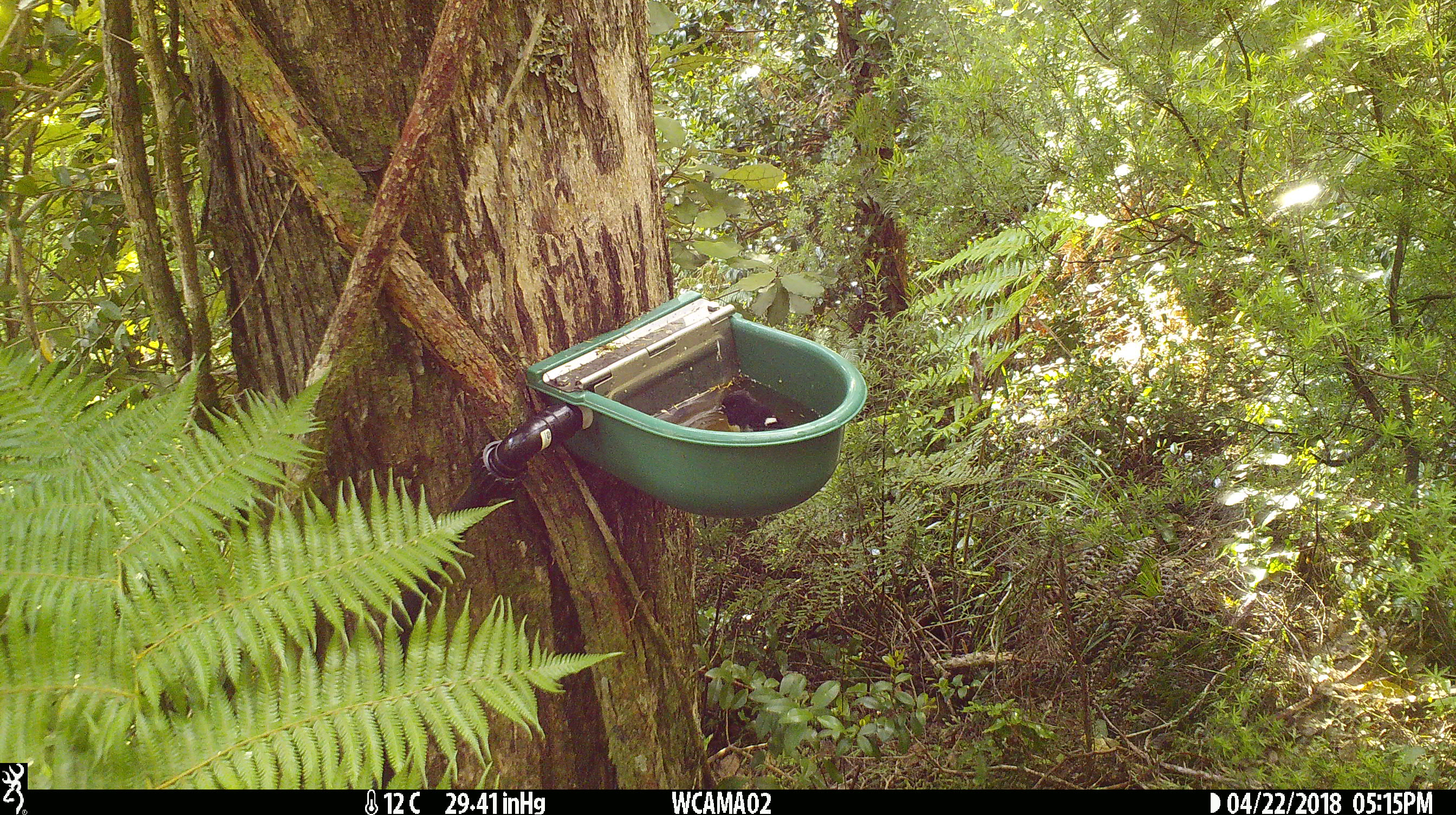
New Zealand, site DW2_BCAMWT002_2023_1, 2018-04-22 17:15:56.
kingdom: Animalia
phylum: Chordata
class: Aves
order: Passeriformes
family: Petroicidae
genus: Petroica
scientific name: Petroica macrocephala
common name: tomtit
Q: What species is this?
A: Tomtit (Petroica macrocephala).